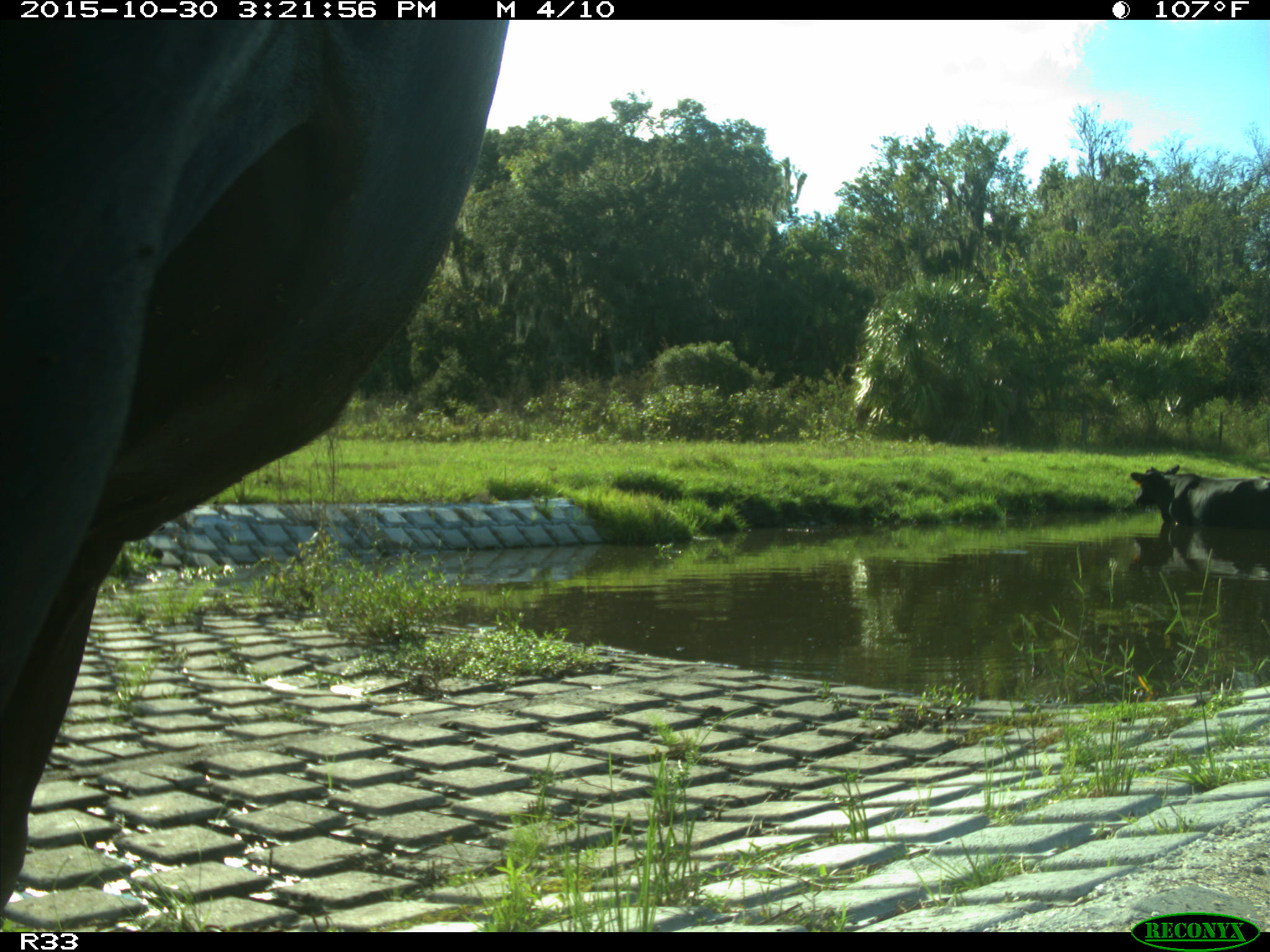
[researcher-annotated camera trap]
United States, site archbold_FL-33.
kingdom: Animalia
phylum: Chordata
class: Mammalia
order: Artiodactyla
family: Bovidae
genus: Bos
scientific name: Bos taurus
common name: domestic cow